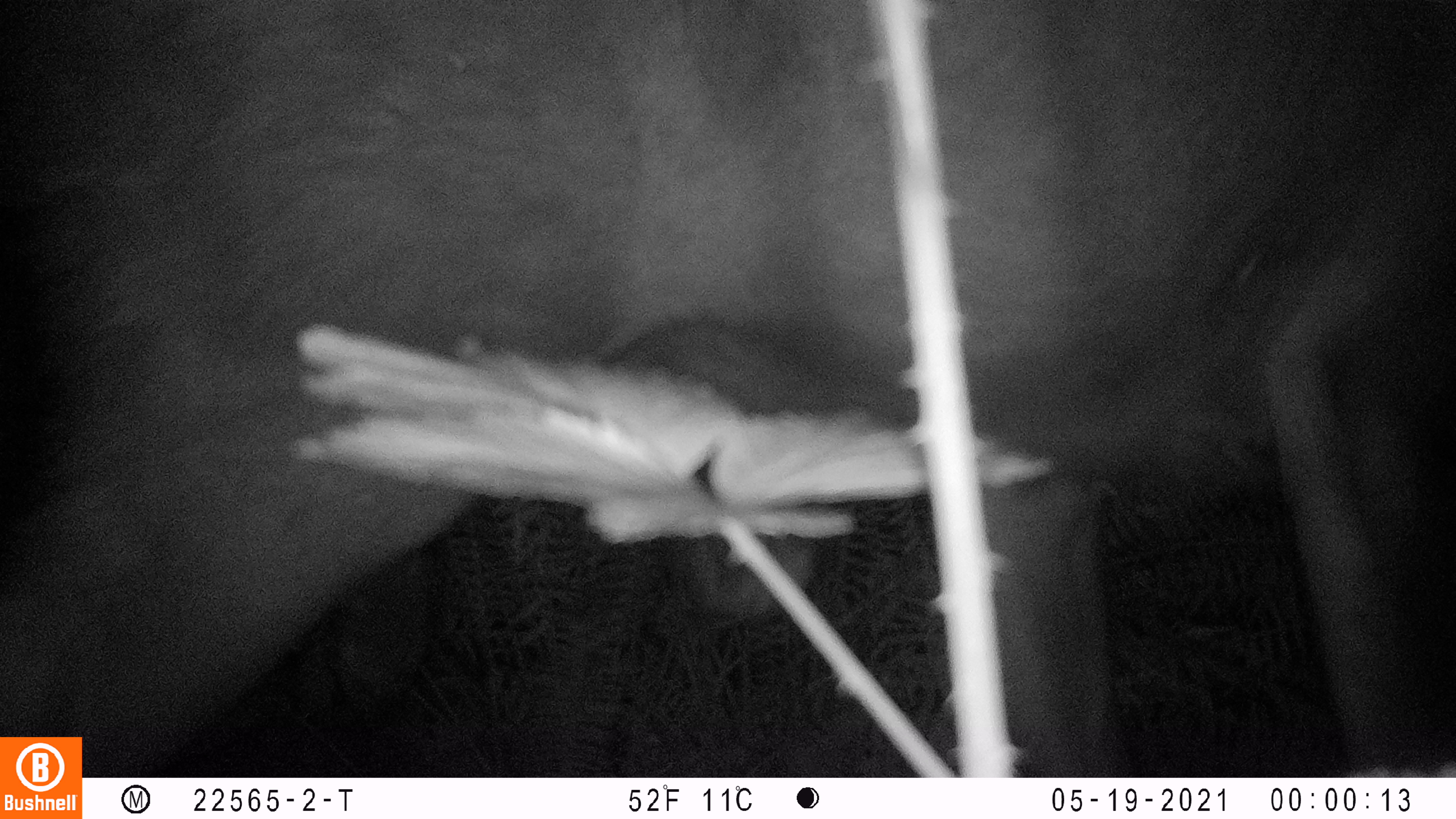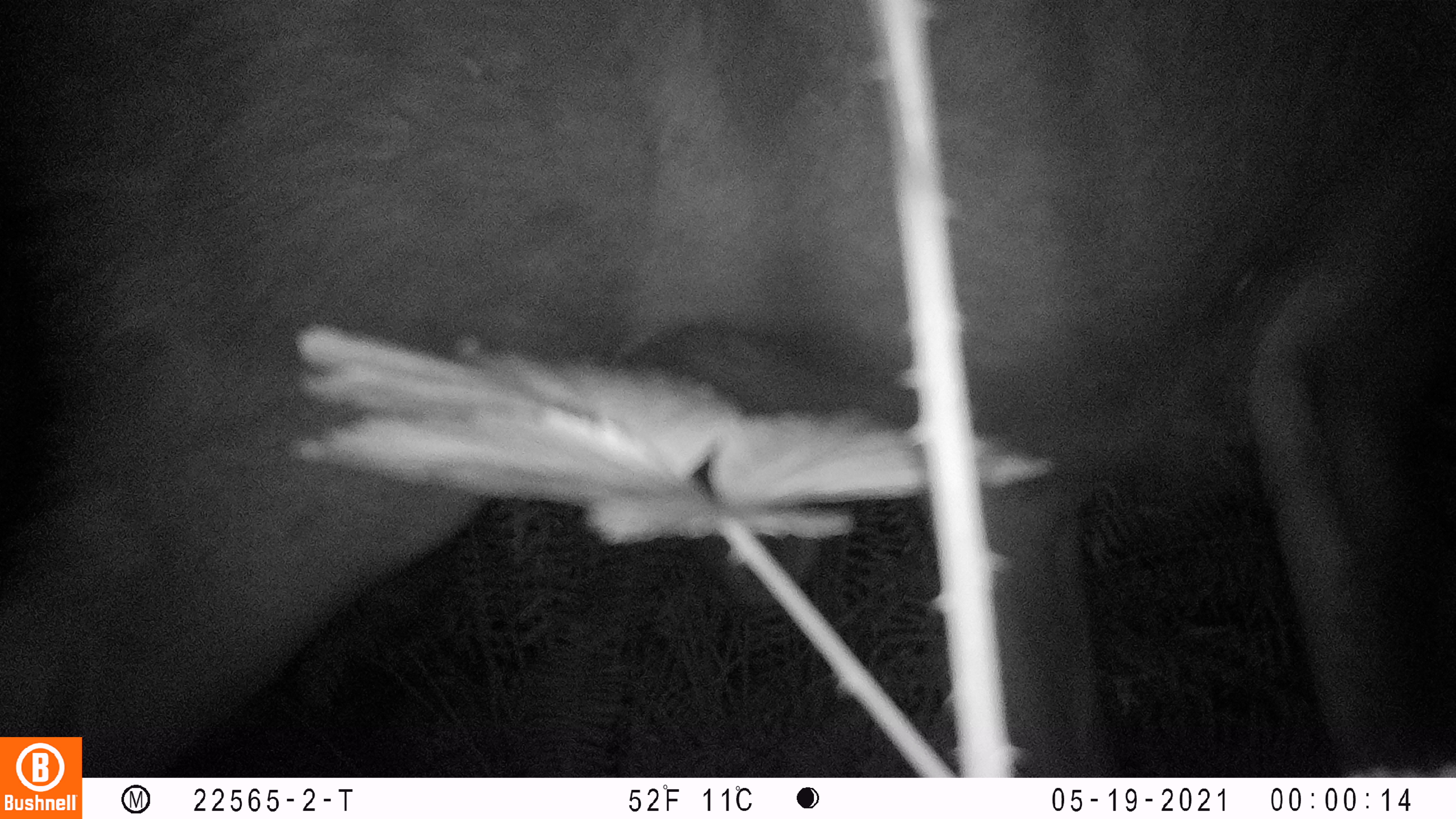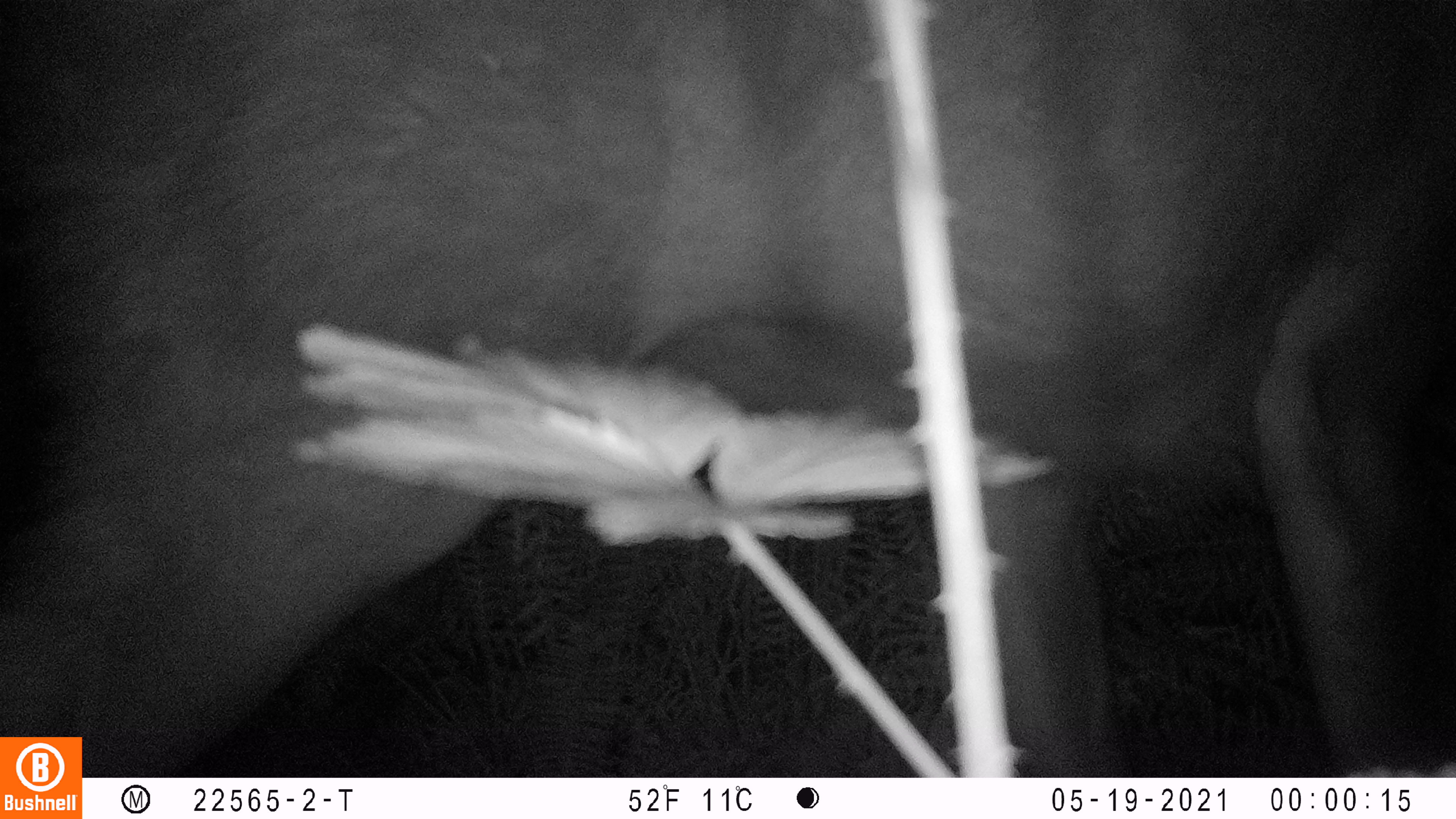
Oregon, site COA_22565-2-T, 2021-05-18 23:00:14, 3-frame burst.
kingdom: Animalia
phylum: Chordata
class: Mammalia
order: Artiodactyla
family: Cervidae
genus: Cervus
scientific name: Cervus canadensis roosevelti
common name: roosevelt elk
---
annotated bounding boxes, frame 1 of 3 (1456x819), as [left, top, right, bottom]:
roosevelt elk: [85, 4, 1451, 773]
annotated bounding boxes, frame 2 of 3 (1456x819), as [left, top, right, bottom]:
roosevelt elk: [4, 2, 1454, 733]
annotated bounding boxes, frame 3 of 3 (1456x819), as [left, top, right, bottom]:
roosevelt elk: [84, 3, 1454, 772]